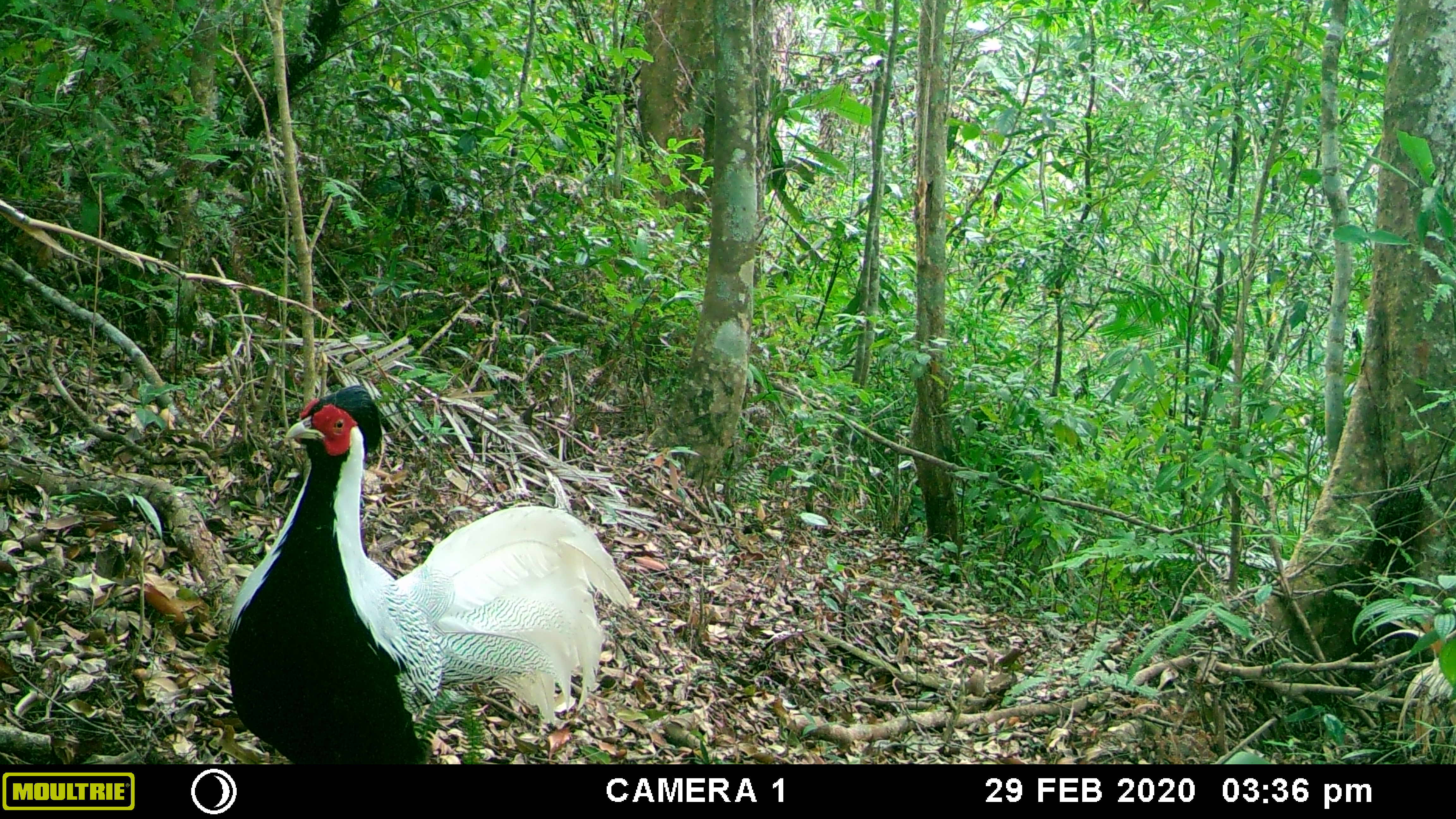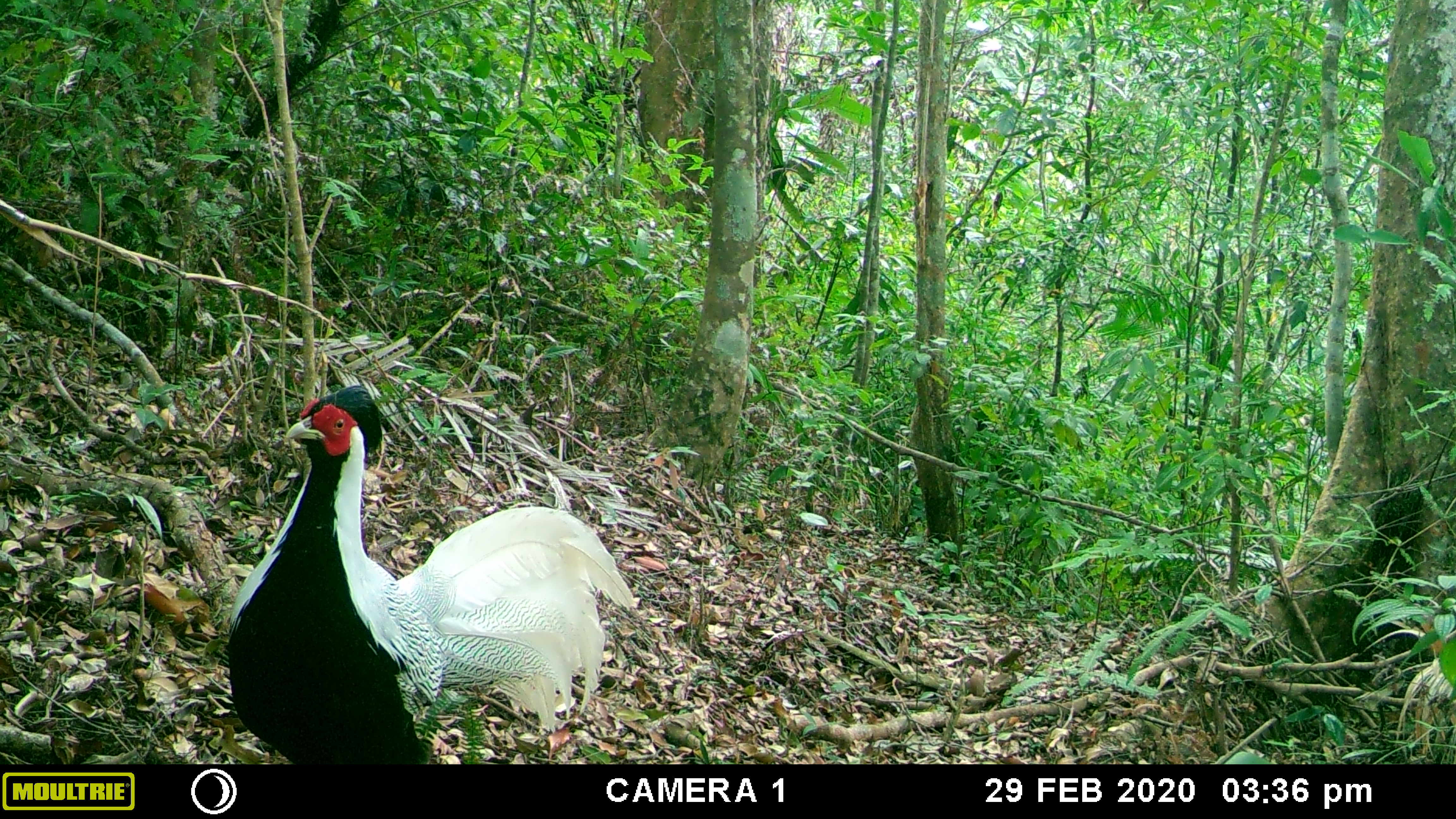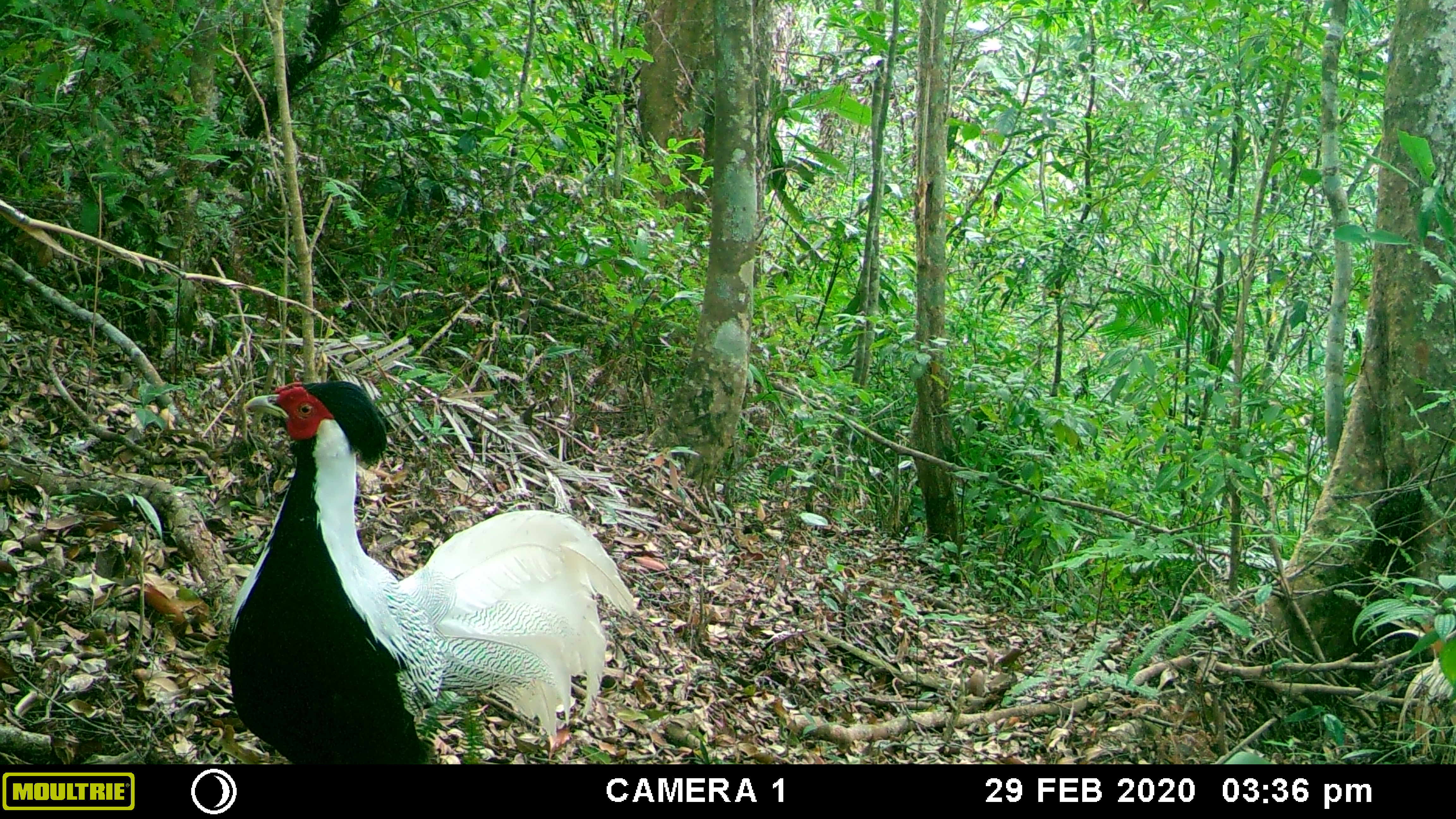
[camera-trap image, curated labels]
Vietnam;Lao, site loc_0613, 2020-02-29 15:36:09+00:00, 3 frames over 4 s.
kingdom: Animalia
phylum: Chordata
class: Aves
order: Galliformes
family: Phasianidae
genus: Lophura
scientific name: Lophura nycthemera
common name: silver pheasant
Silver pheasant (Lophura nycthemera). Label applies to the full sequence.